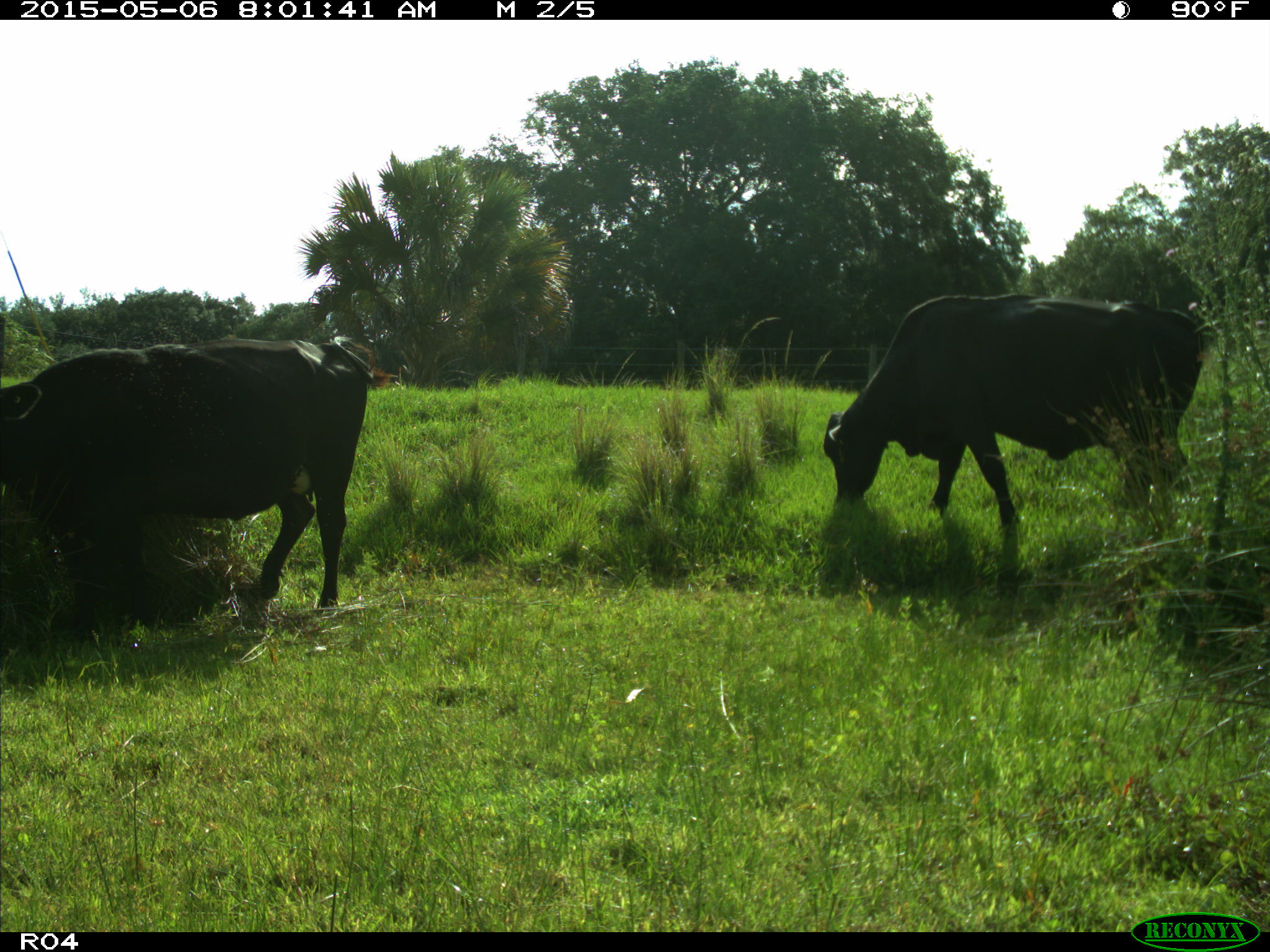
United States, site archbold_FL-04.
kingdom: Animalia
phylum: Chordata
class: Mammalia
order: Artiodactyla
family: Bovidae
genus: Bos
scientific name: Bos taurus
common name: domestic cow